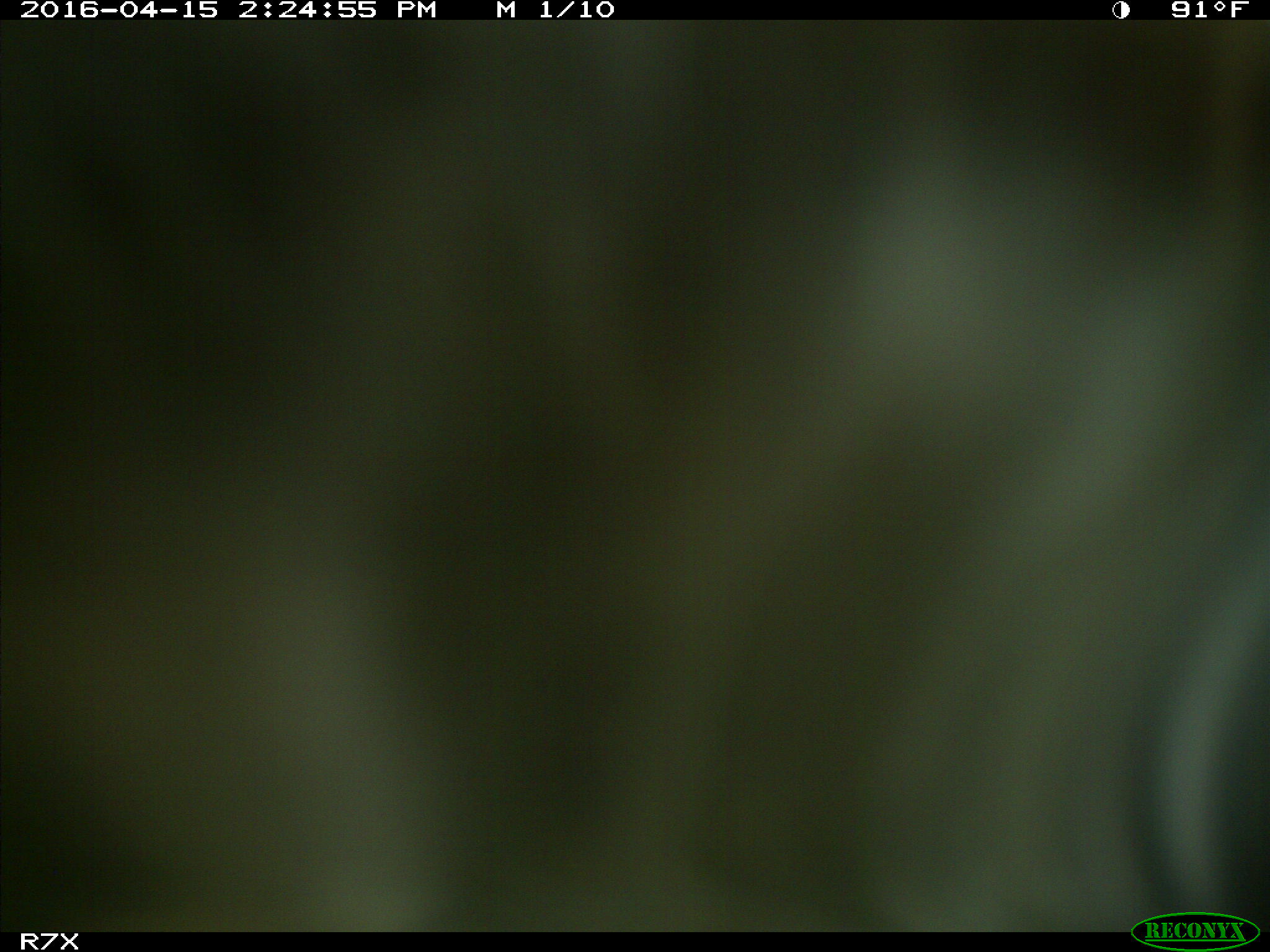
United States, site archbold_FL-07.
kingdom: Animalia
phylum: Chordata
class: Mammalia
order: Artiodactyla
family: Bovidae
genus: Bos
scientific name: Bos taurus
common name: domestic cow